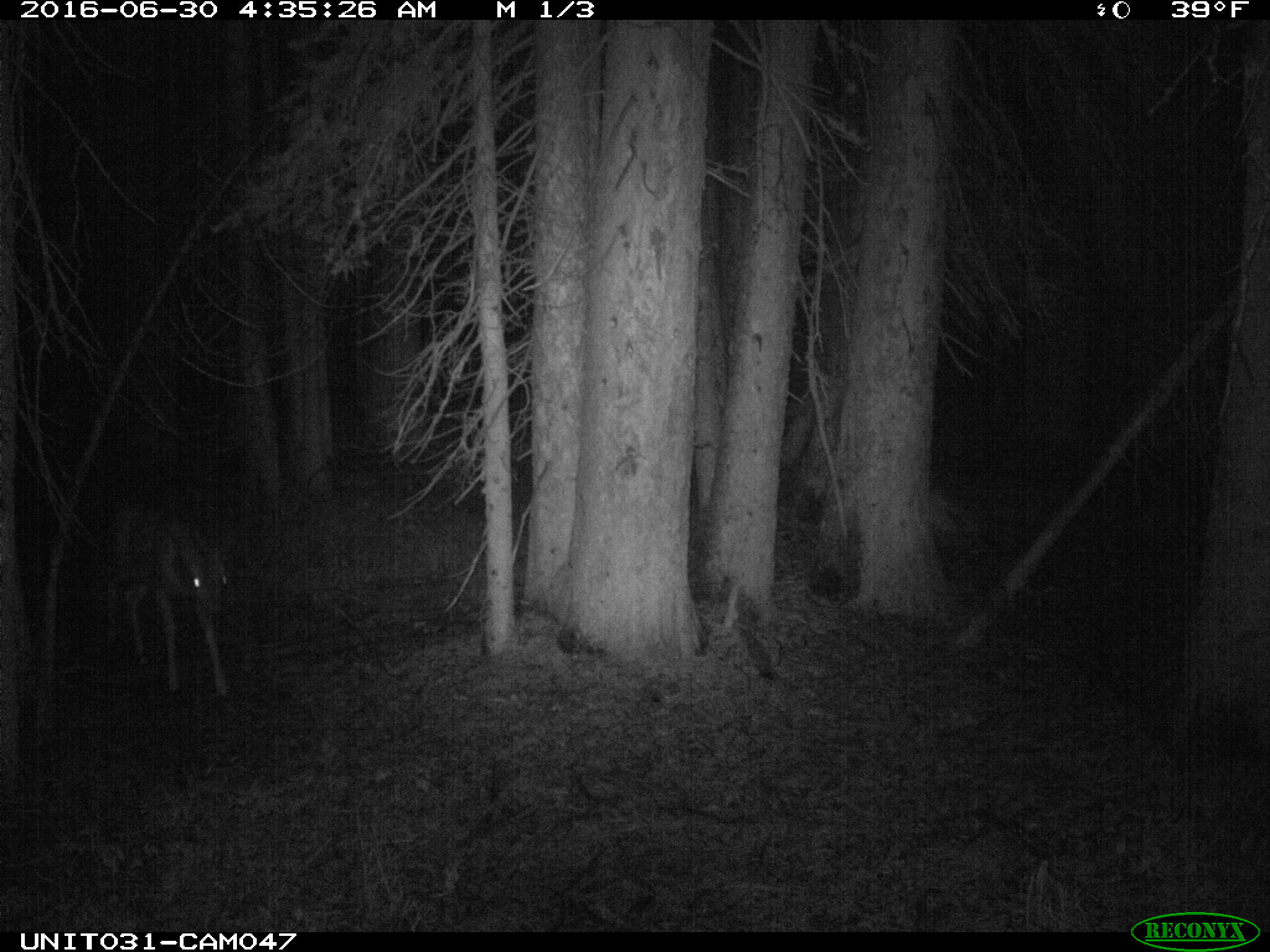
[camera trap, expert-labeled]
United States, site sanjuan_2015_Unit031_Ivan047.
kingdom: Animalia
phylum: Chordata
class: Mammalia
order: Artiodactyla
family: Cervidae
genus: Odocoileus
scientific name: Odocoileus hemionus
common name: mule deer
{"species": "Odocoileus hemionus (mule deer)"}